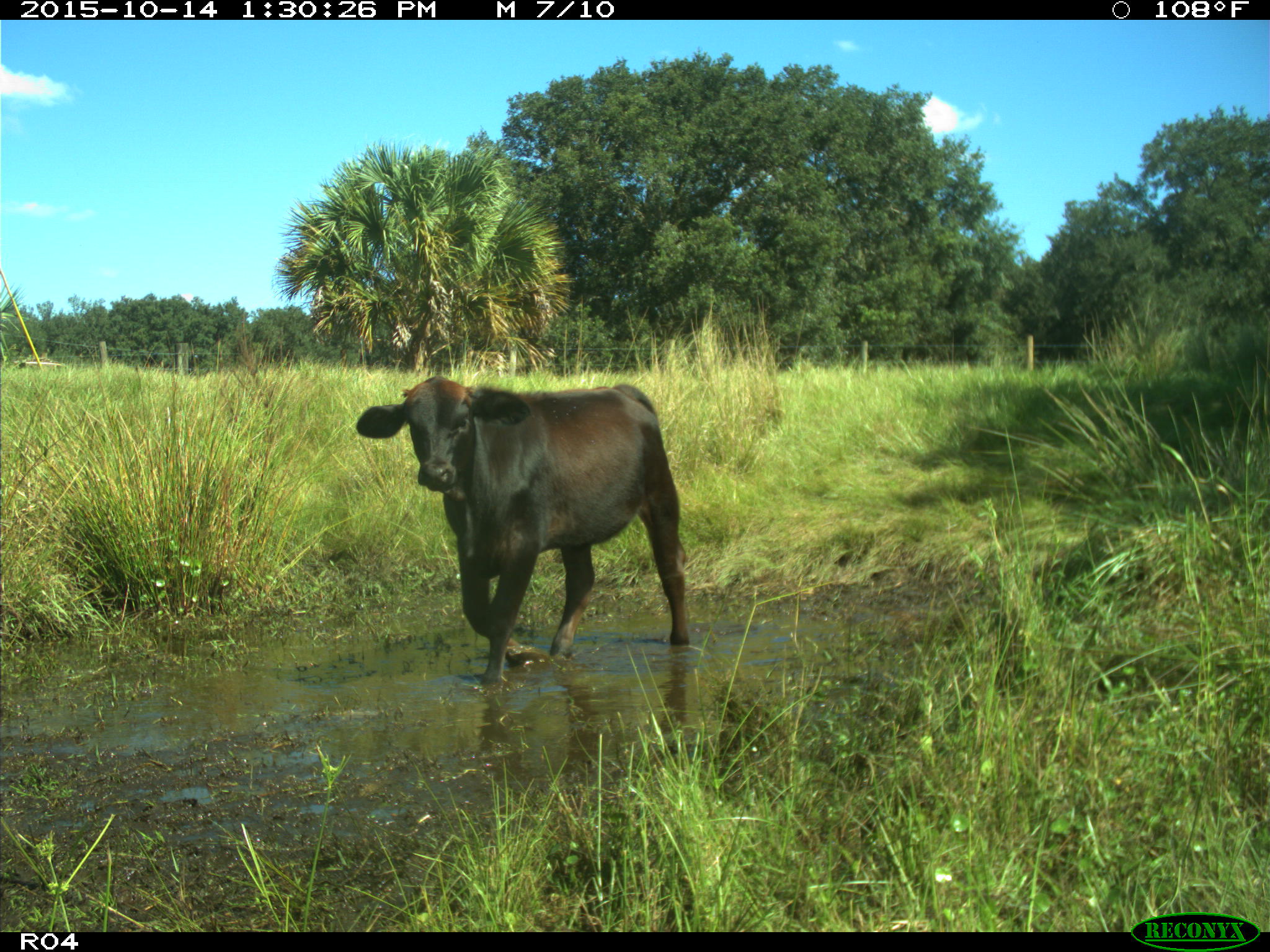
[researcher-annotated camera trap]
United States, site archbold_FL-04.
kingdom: Animalia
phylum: Chordata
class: Mammalia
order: Artiodactyla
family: Bovidae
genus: Bos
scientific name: Bos taurus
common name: domestic cow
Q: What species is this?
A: Bos taurus (domestic cow).